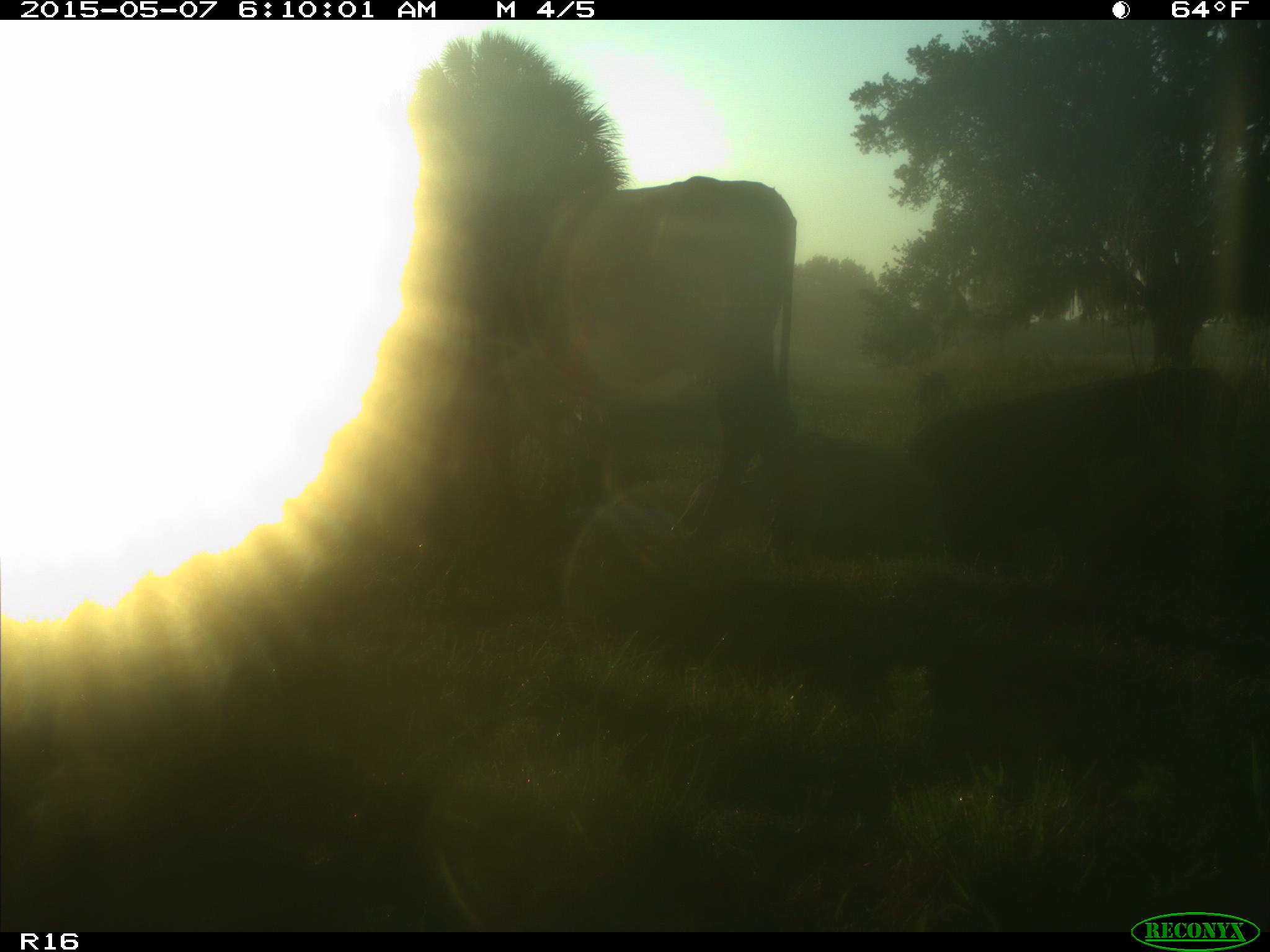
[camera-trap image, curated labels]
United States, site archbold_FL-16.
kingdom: Animalia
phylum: Chordata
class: Mammalia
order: Artiodactyla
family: Bovidae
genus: Bos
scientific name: Bos taurus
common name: domestic cow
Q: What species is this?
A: Bos taurus (domestic cow).